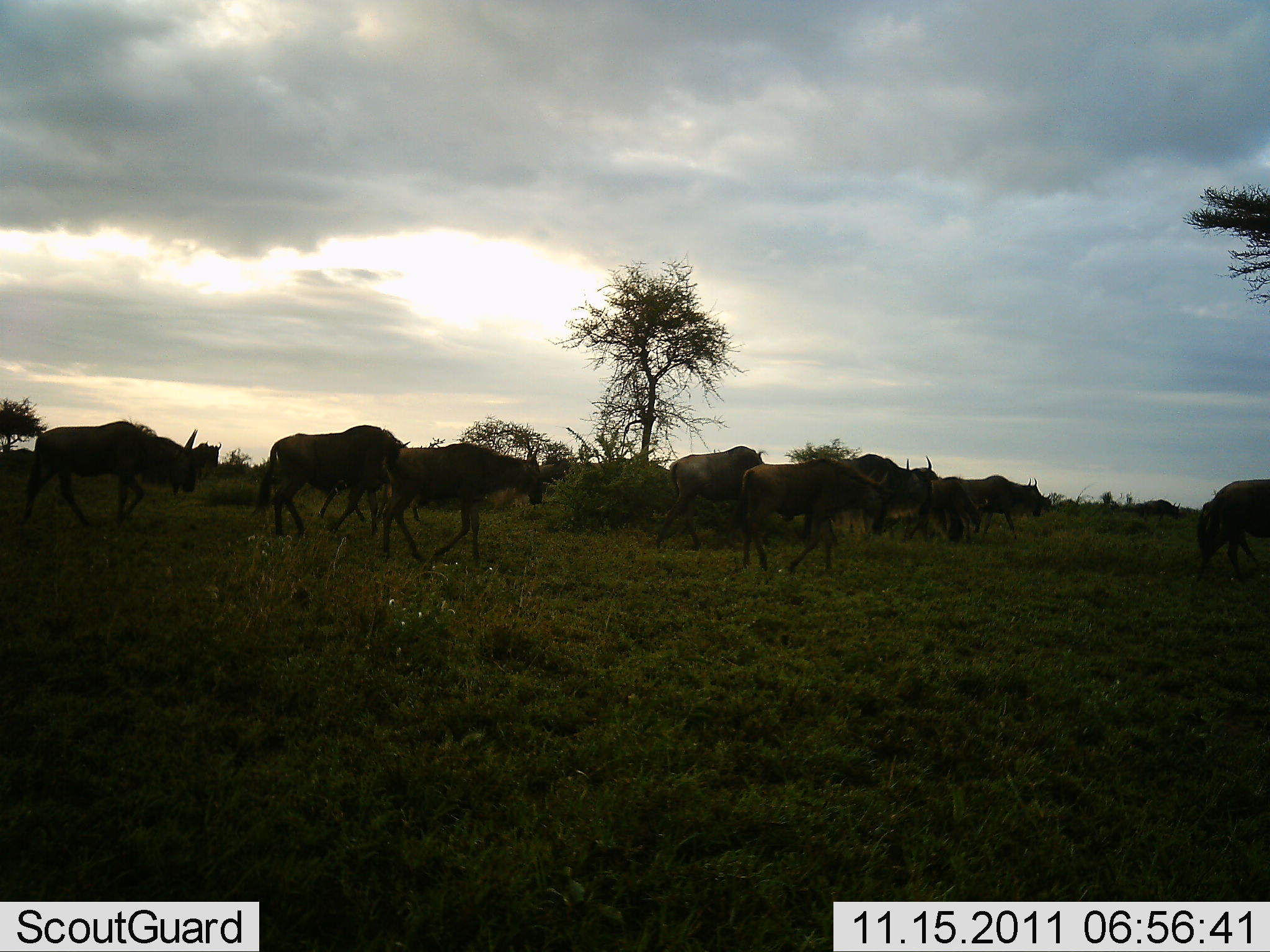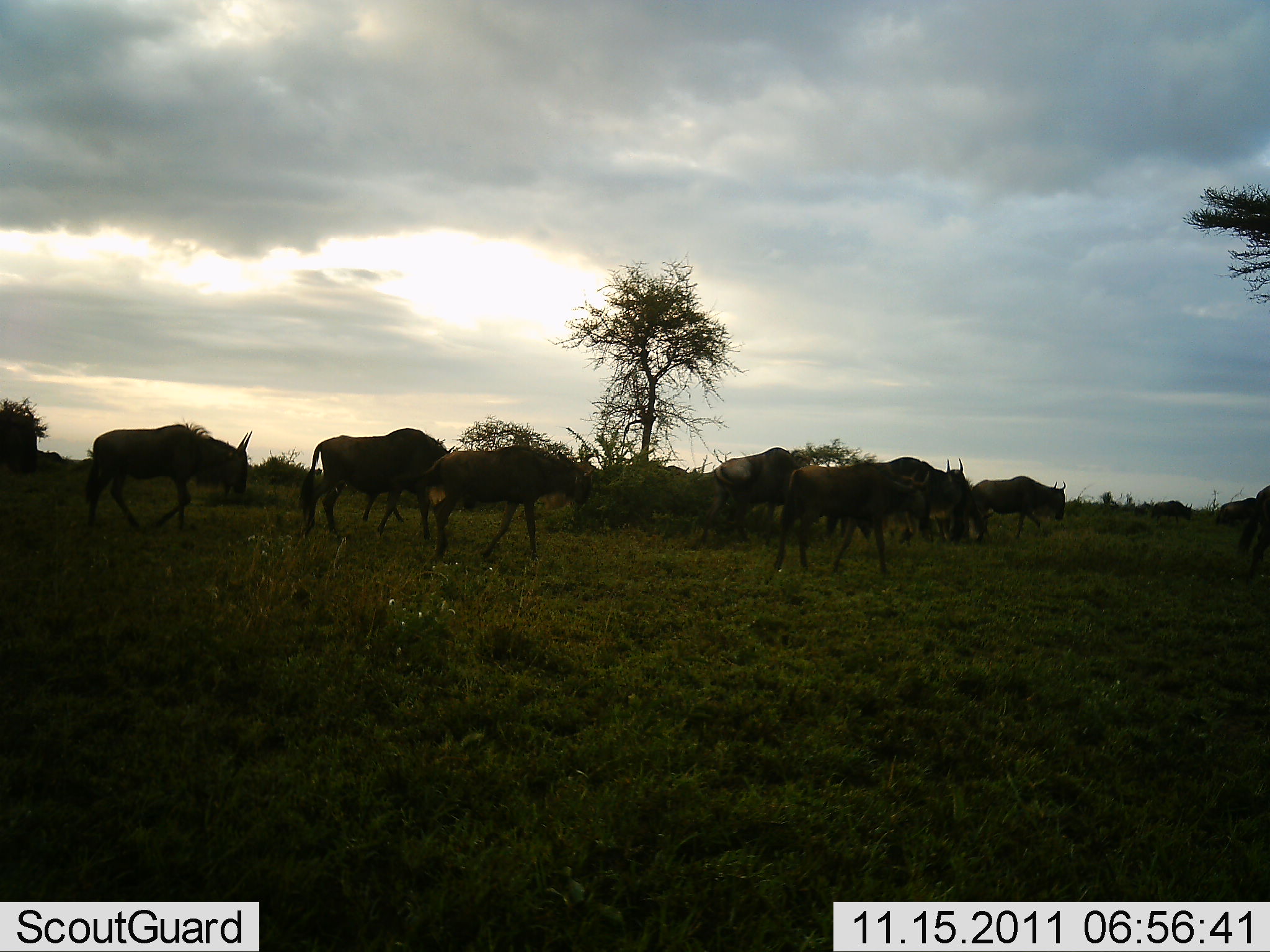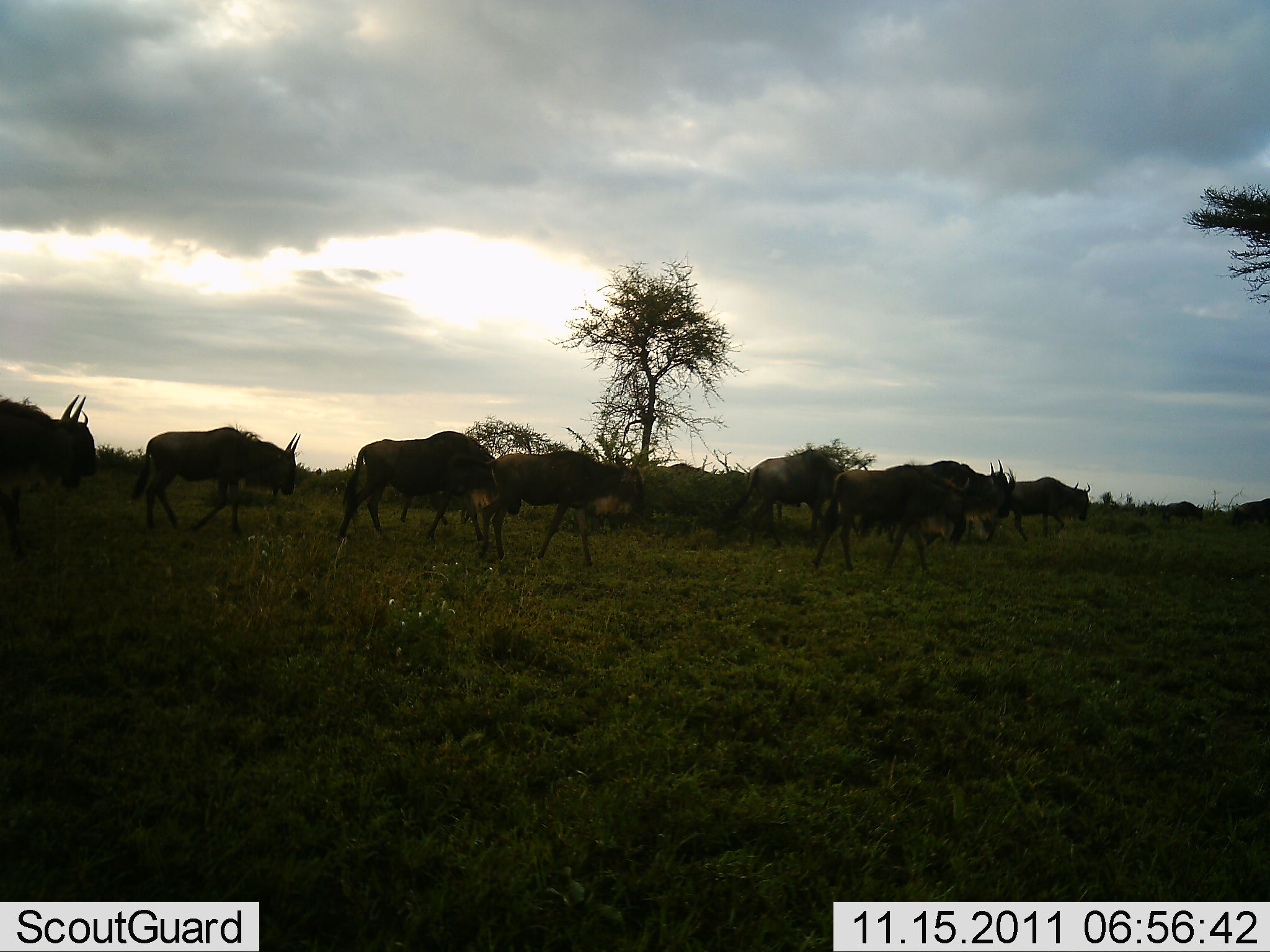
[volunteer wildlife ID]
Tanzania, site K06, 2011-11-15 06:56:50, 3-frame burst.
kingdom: Animalia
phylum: Chordata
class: Mammalia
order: Artiodactyla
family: Bovidae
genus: Connochaetes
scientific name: Connochaetes taurinus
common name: blue wildebeest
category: wildebeest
Wildebeest (blue wildebeest) (Connochaetes taurinus), count 11-50. Behavior (volunteer vote fractions): standing 0%, resting 0%, moving 100%, interacting 0%. Young present (vote fraction): 0%. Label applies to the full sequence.